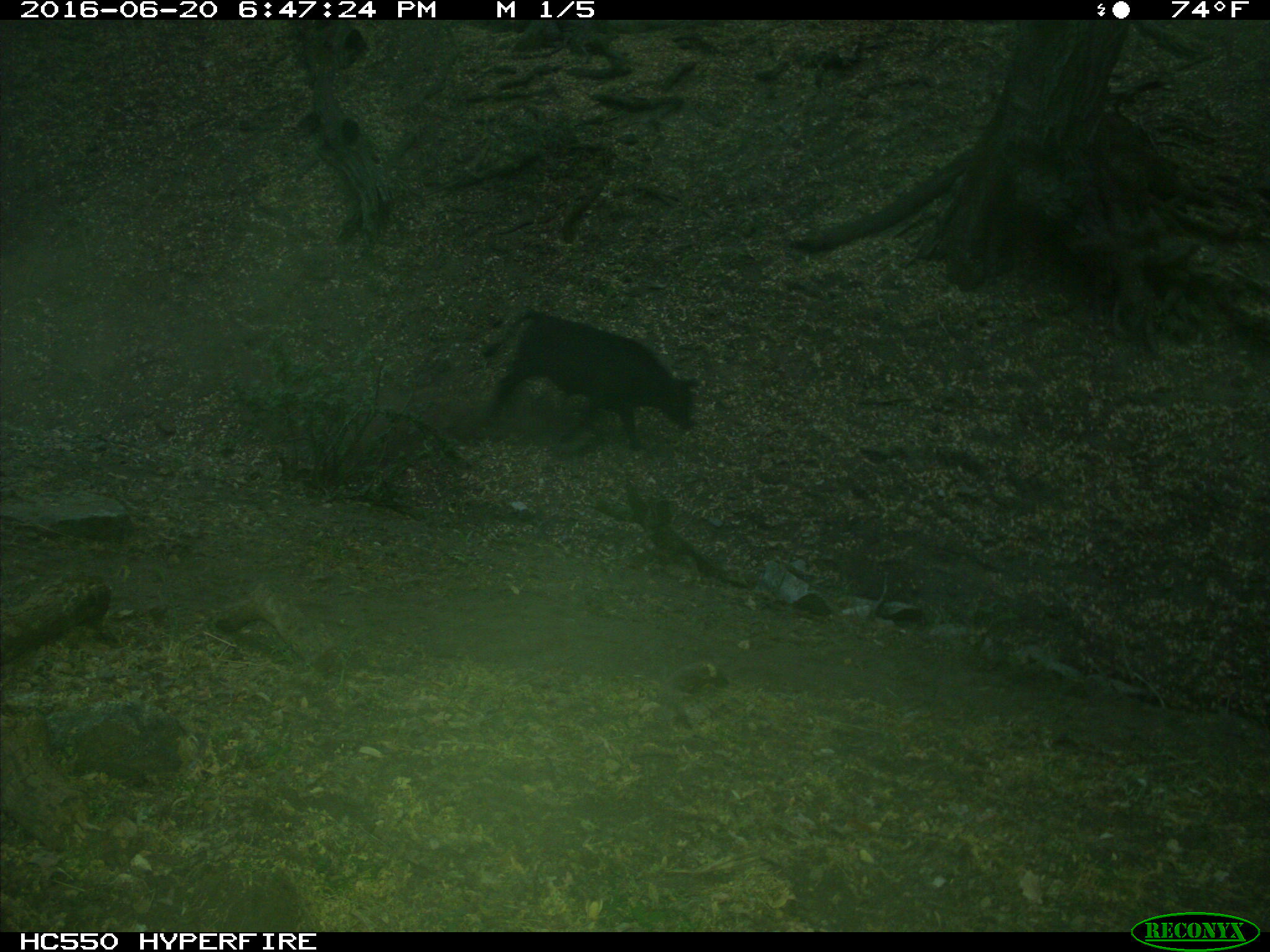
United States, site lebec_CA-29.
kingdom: Animalia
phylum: Chordata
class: Mammalia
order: Artiodactyla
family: Bovidae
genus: Bos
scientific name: Bos taurus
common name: domestic cow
Bos taurus (domestic cow).